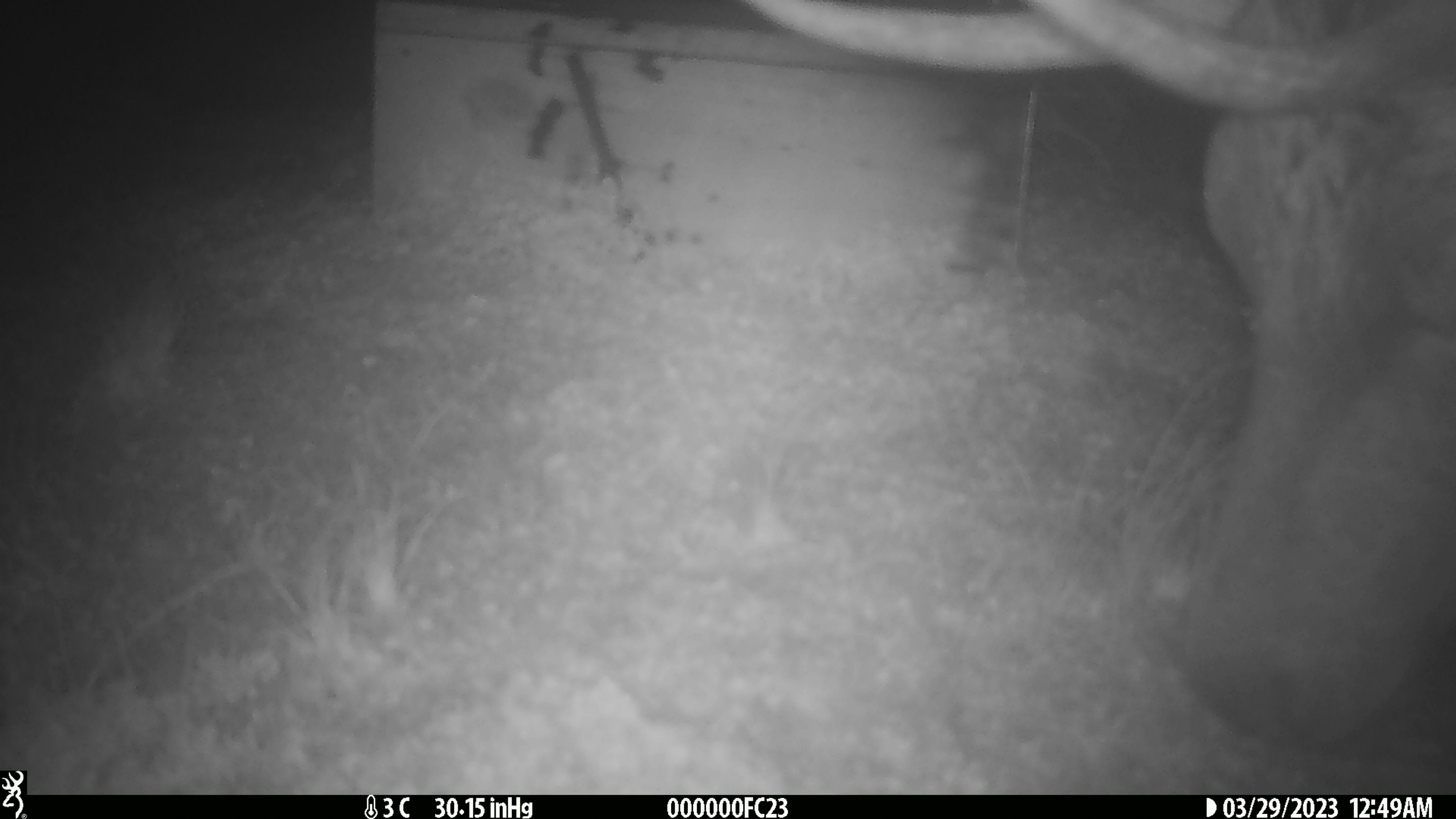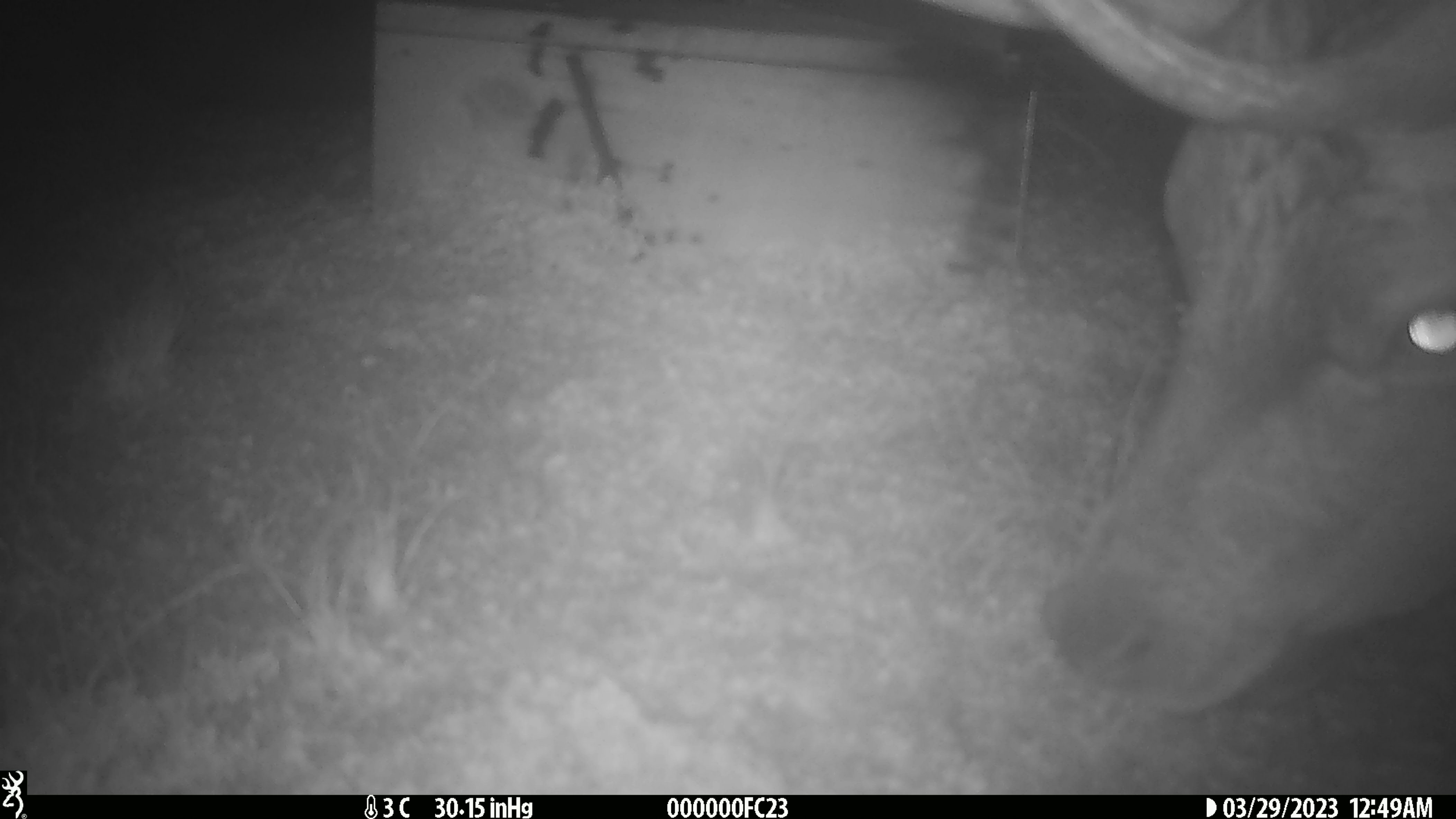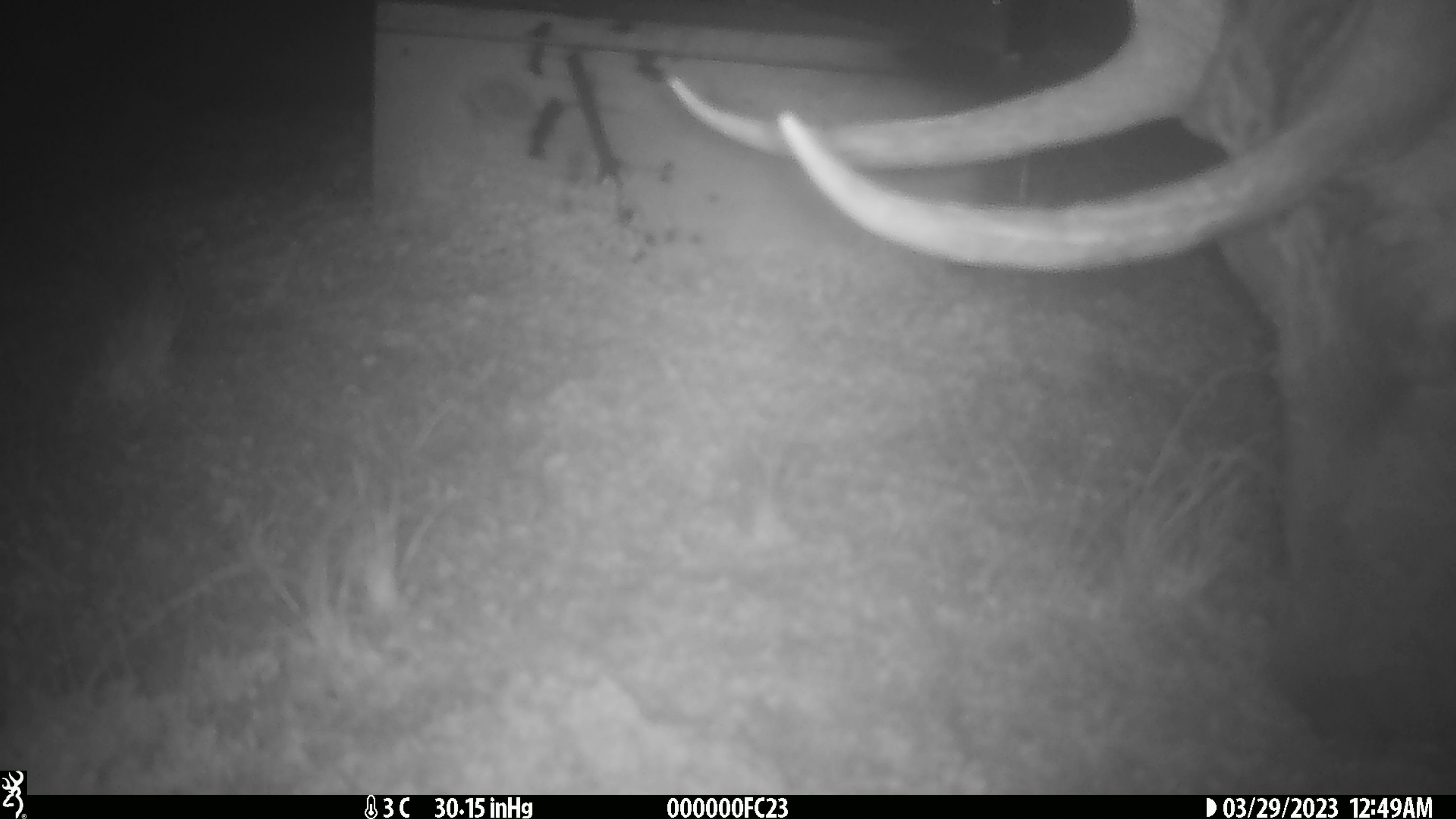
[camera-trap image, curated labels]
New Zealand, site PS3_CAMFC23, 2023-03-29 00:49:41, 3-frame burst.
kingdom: Animalia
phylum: Chordata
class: Mammalia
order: Artiodactyla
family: Cervidae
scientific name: Cervidae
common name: deer